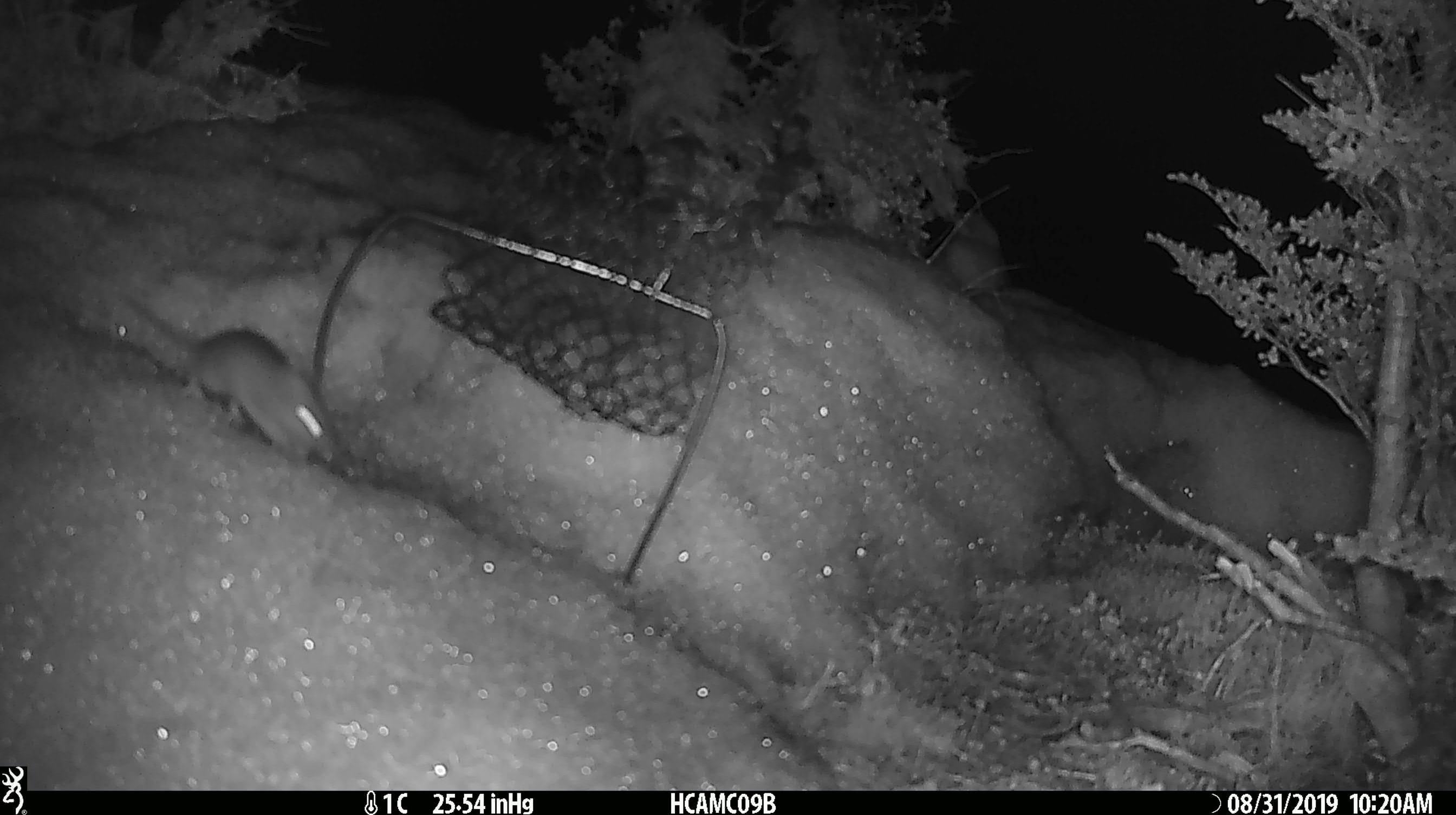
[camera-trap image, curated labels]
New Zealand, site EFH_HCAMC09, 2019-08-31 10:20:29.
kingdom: Animalia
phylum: Chordata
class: Mammalia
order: Rodentia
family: Muridae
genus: Mus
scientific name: Mus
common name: mouse